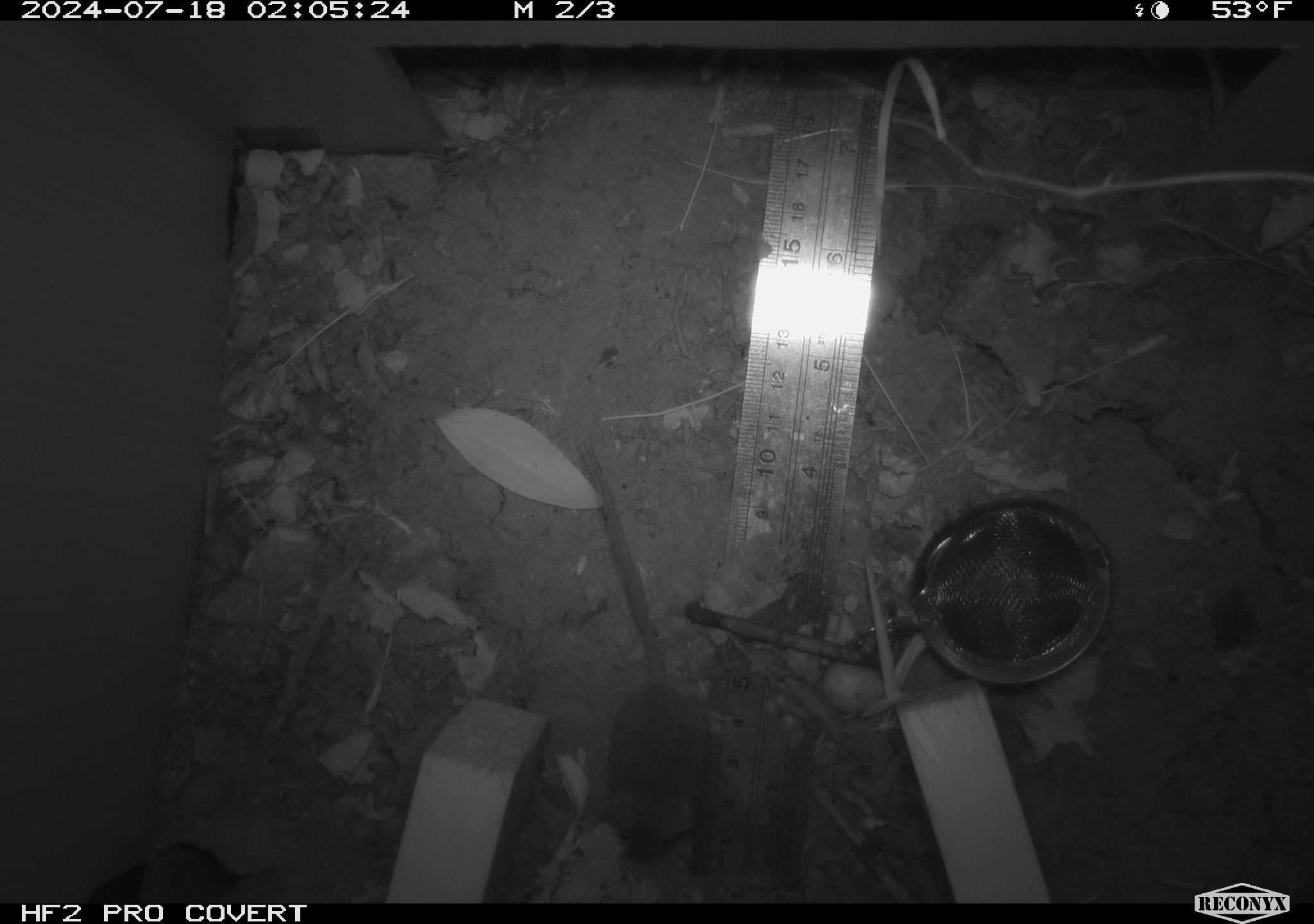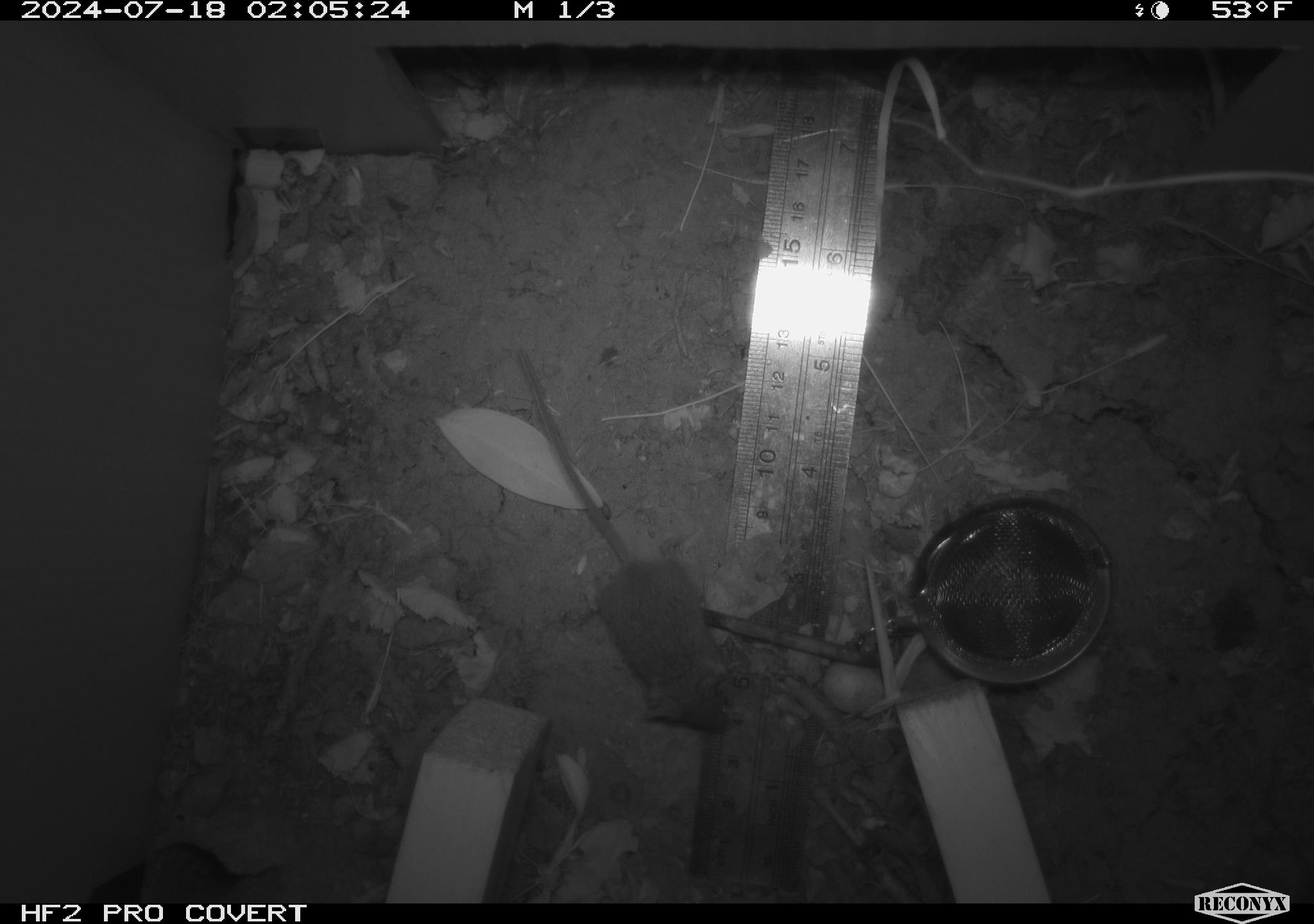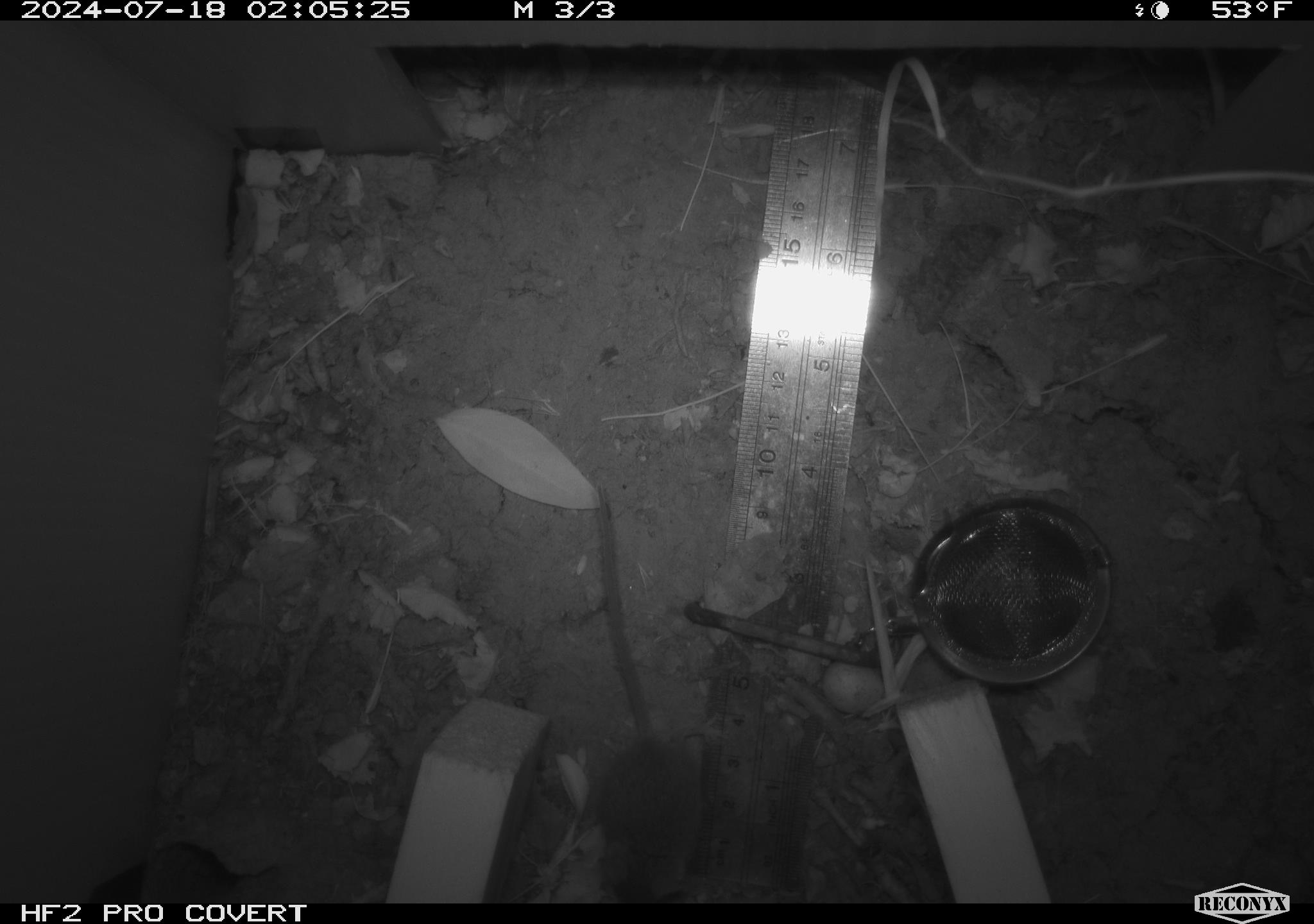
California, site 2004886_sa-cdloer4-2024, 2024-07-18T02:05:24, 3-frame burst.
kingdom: Animalia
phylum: Chordata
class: Mammalia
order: Rodentia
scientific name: Rodentia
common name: rodent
Rodent (Rodentia).